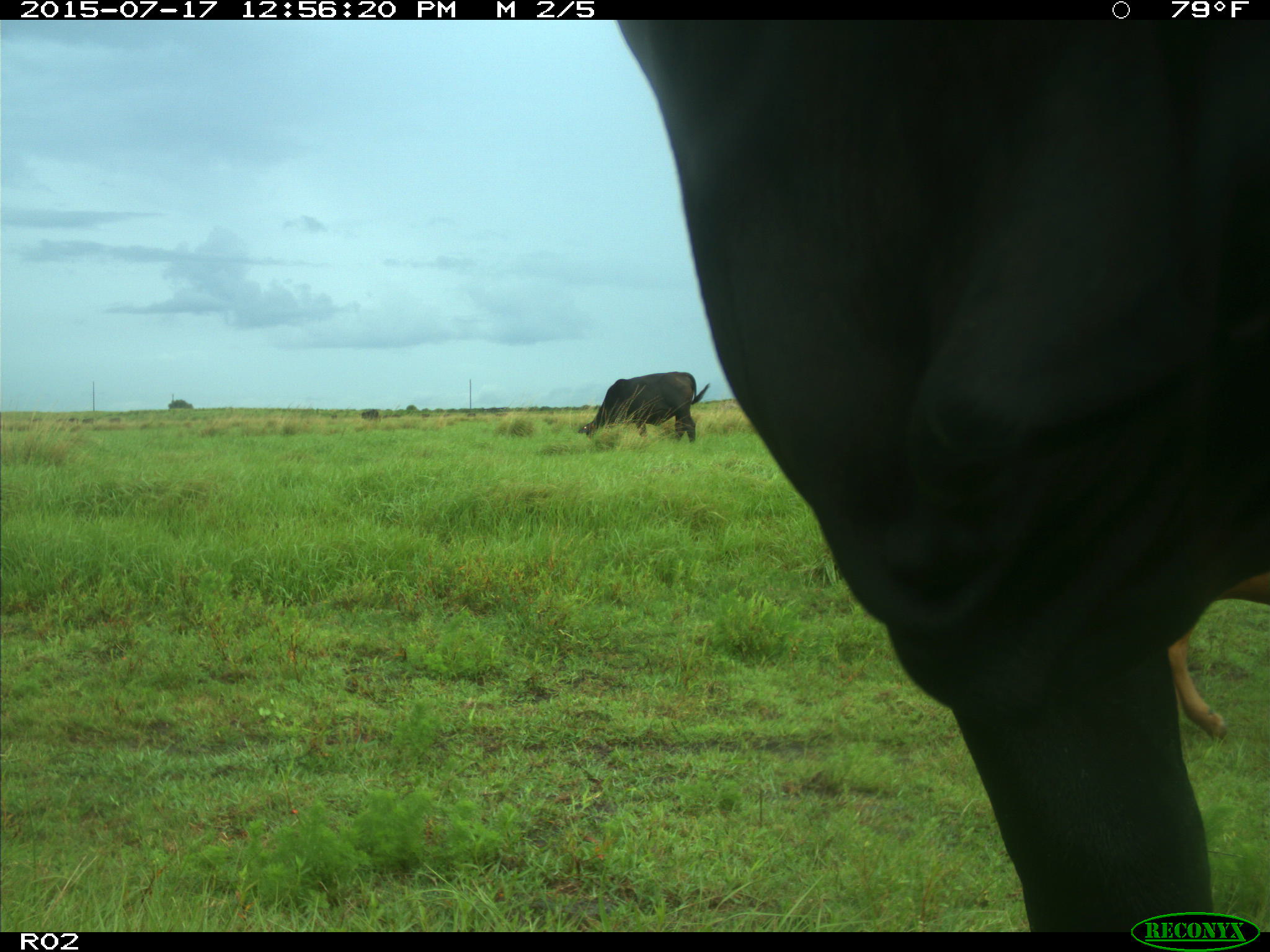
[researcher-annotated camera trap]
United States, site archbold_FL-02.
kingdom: Animalia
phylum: Chordata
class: Mammalia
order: Artiodactyla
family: Bovidae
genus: Bos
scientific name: Bos taurus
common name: domestic cow